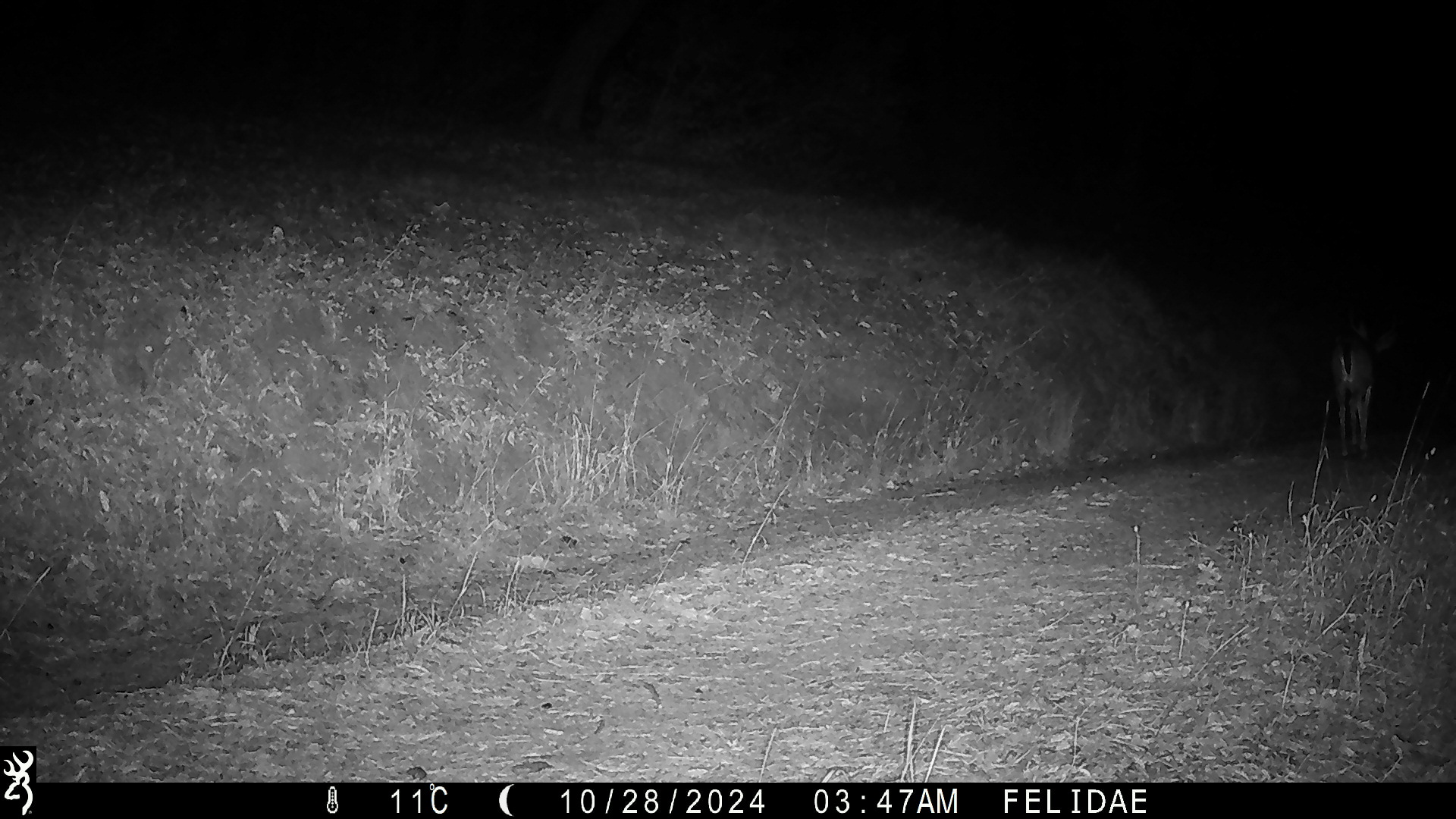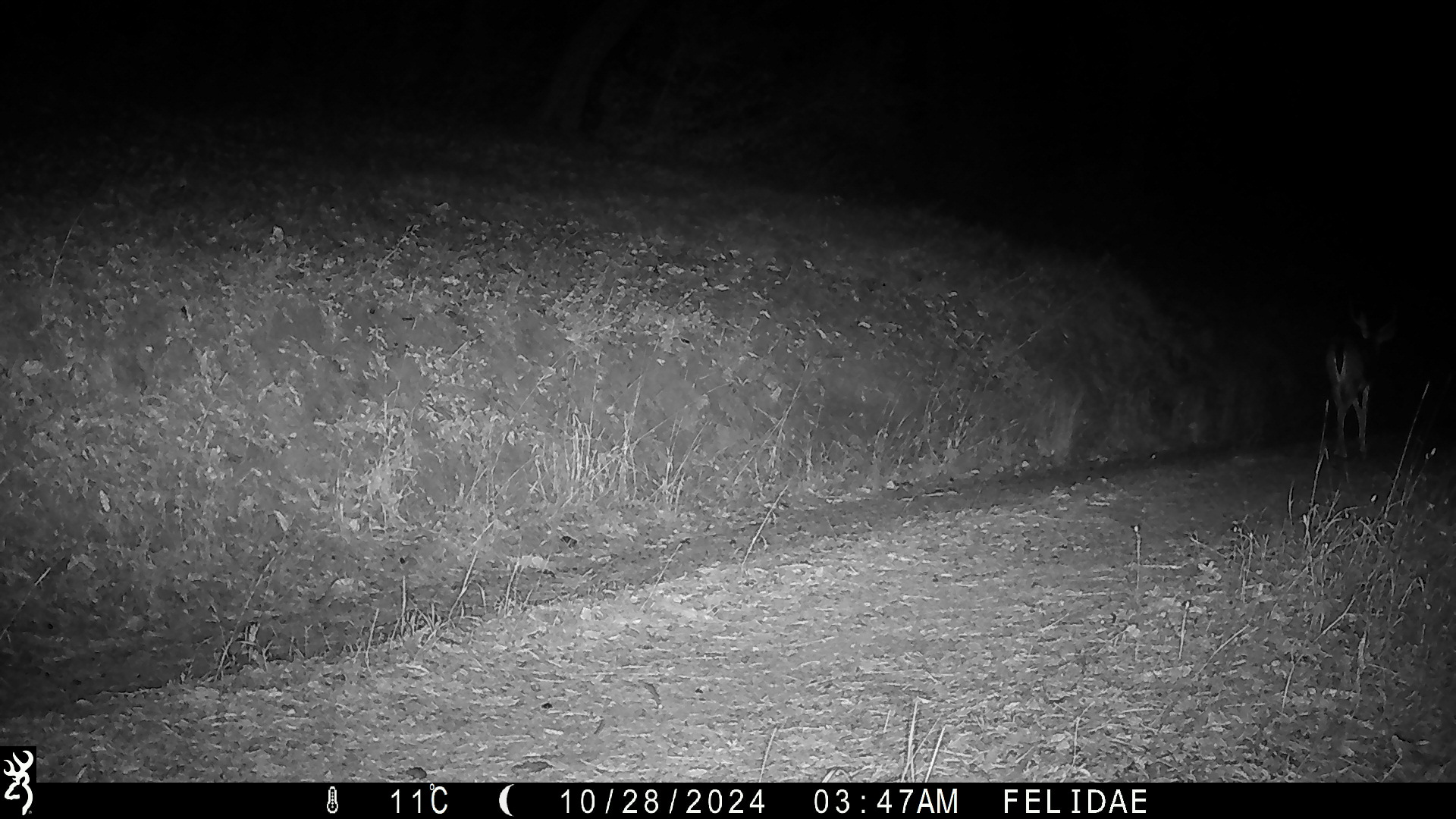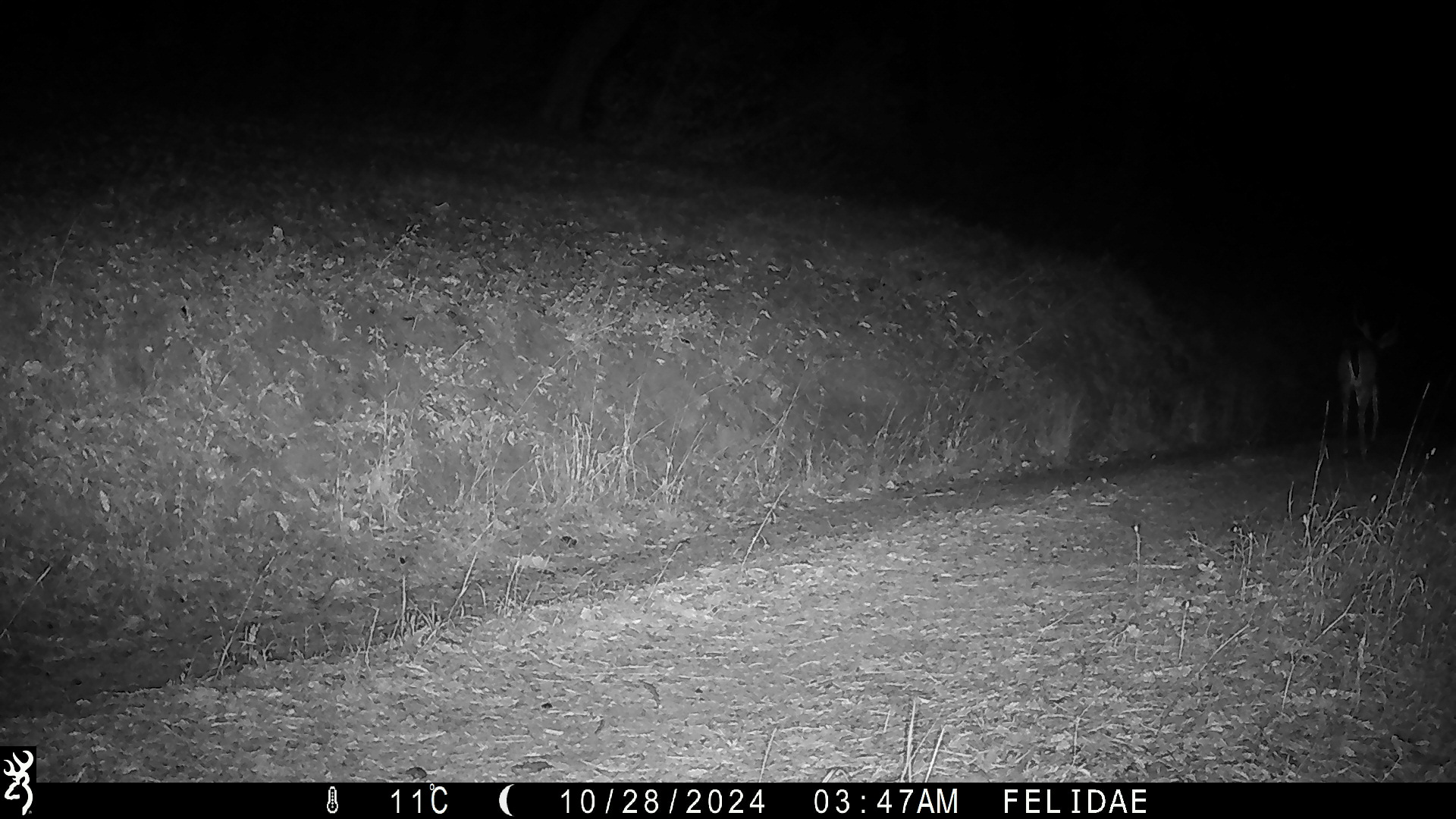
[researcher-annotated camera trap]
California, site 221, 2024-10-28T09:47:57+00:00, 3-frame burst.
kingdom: Animalia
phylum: Chordata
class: Mammalia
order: Artiodactyla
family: Cervidae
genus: Odocoileus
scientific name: Odocoileus hemionus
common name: mule deer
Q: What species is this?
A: Mule deer (Odocoileus hemionus).